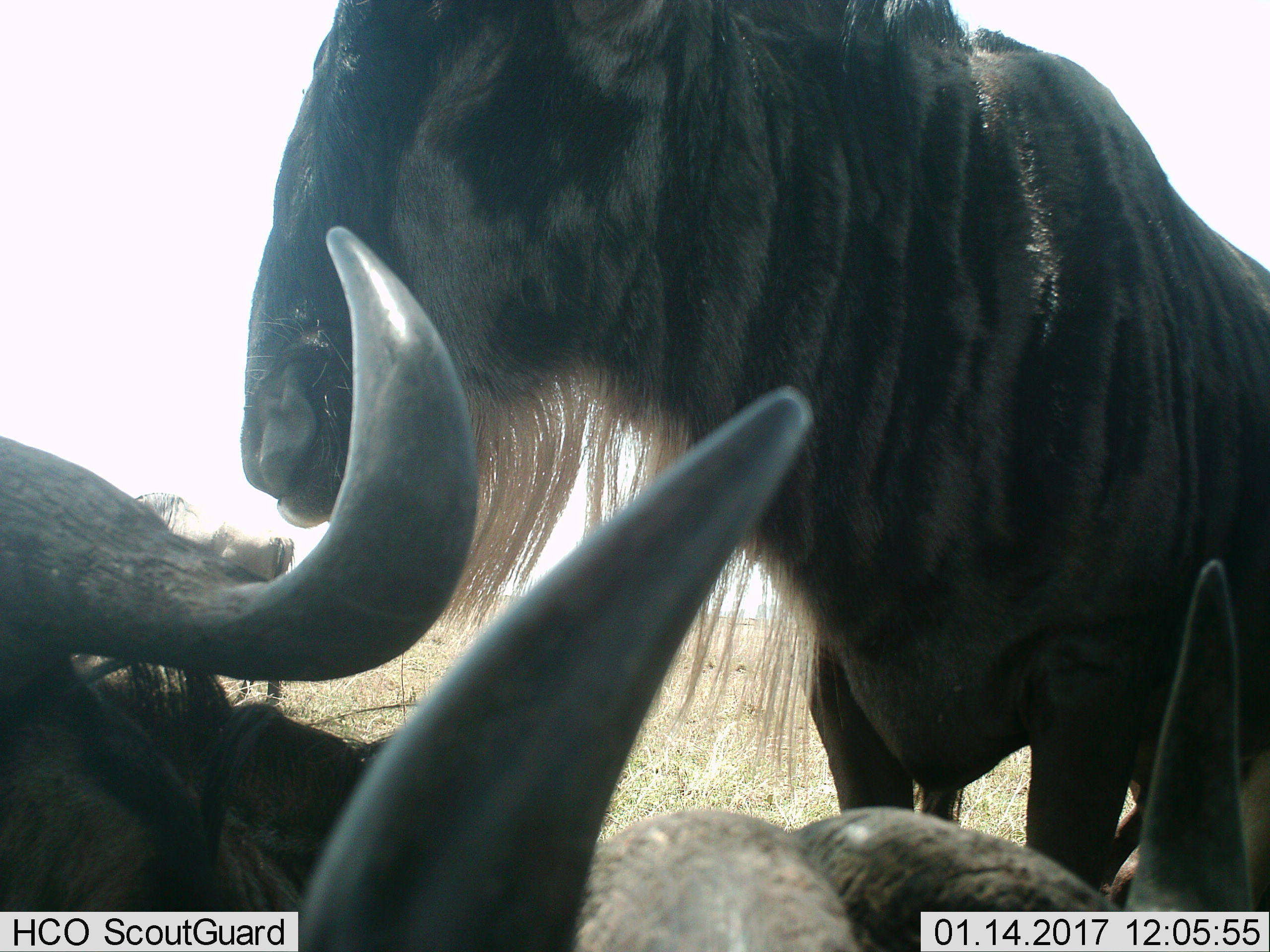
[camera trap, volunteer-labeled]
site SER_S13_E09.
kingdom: Animalia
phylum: Chordata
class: Mammalia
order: Artiodactyla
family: Bovidae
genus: Connochaetes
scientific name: Connochaetes taurinus taurinus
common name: blue wildebeest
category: wildebeestblue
Wildebeestblue (blue wildebeest) (Connochaetes taurinus taurinus), count 3. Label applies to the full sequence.